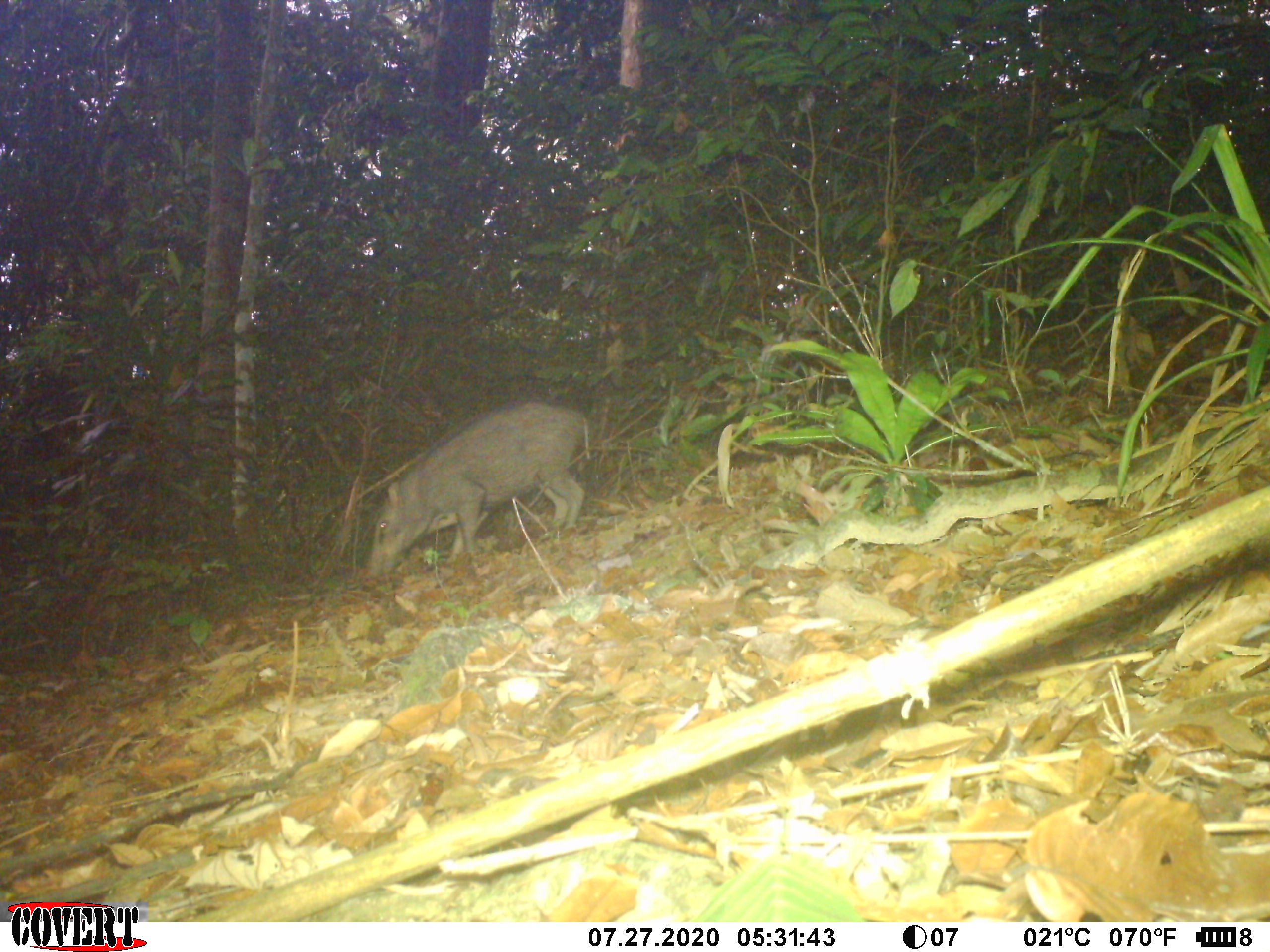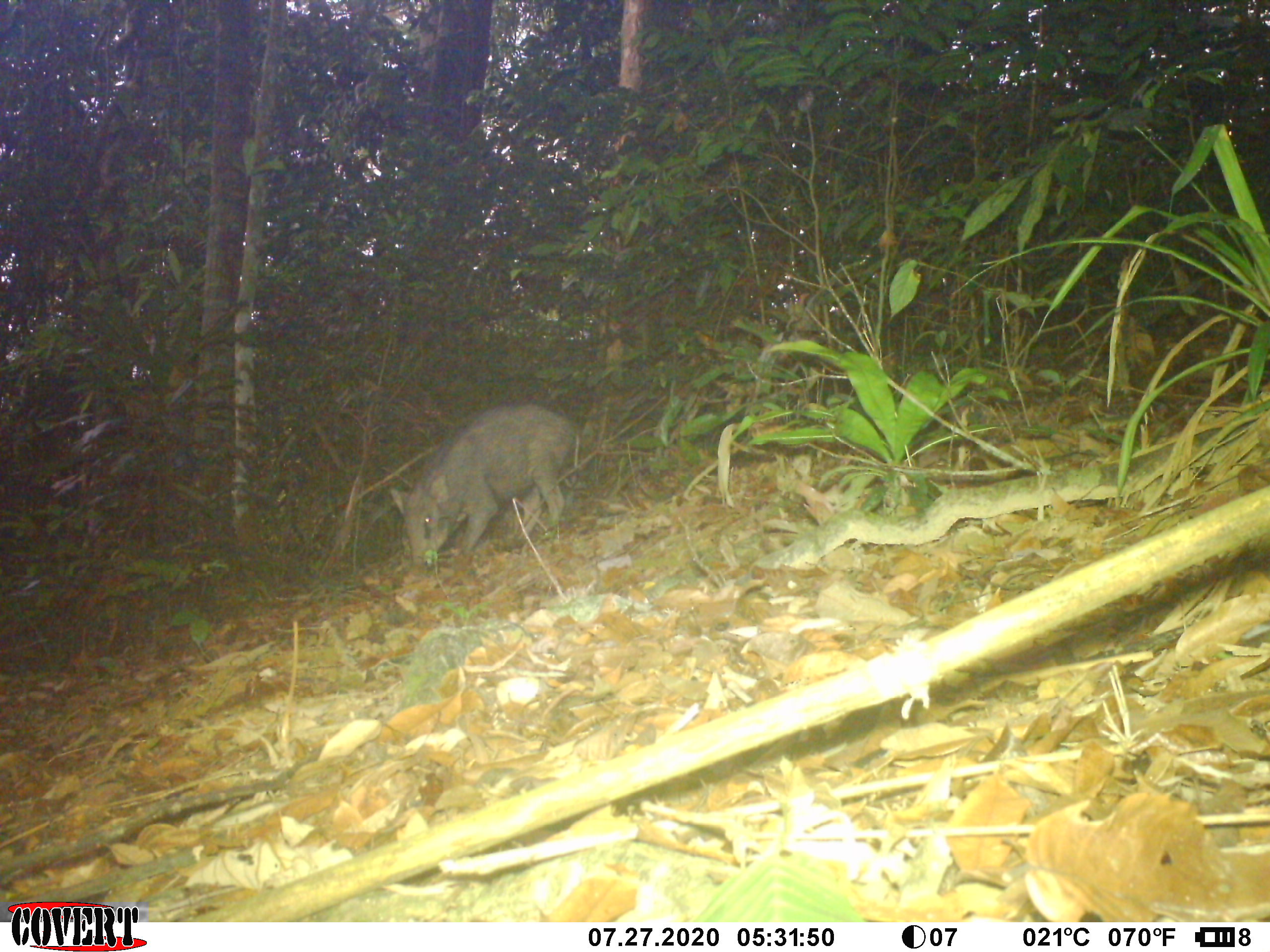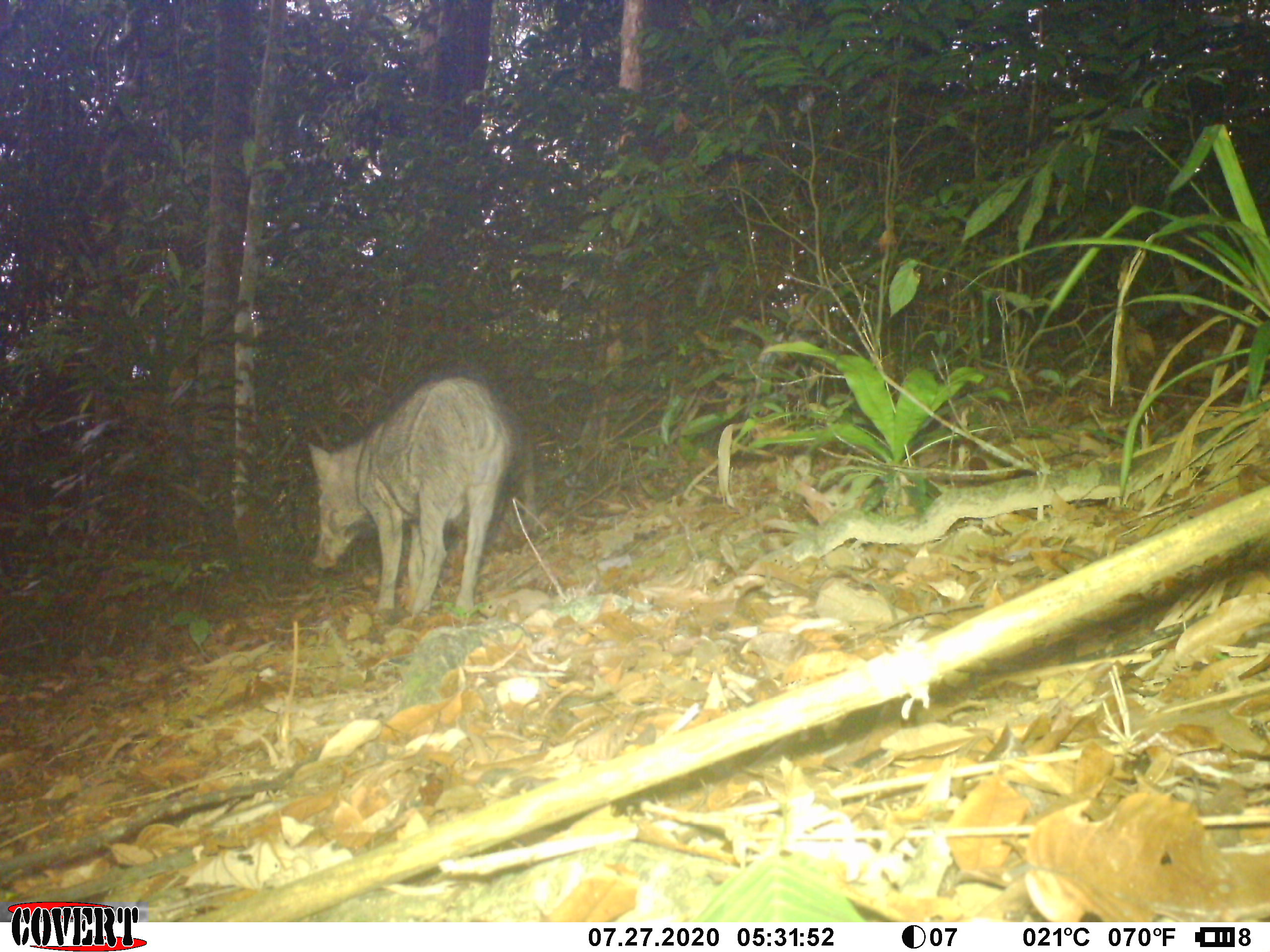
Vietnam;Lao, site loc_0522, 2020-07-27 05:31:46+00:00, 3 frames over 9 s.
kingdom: Animalia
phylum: Chordata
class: Mammalia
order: Artiodactyla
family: Suidae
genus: Sus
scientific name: Sus scrofa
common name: eurasian wild pig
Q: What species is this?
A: Eurasian wild pig (Sus scrofa).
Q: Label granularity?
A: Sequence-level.